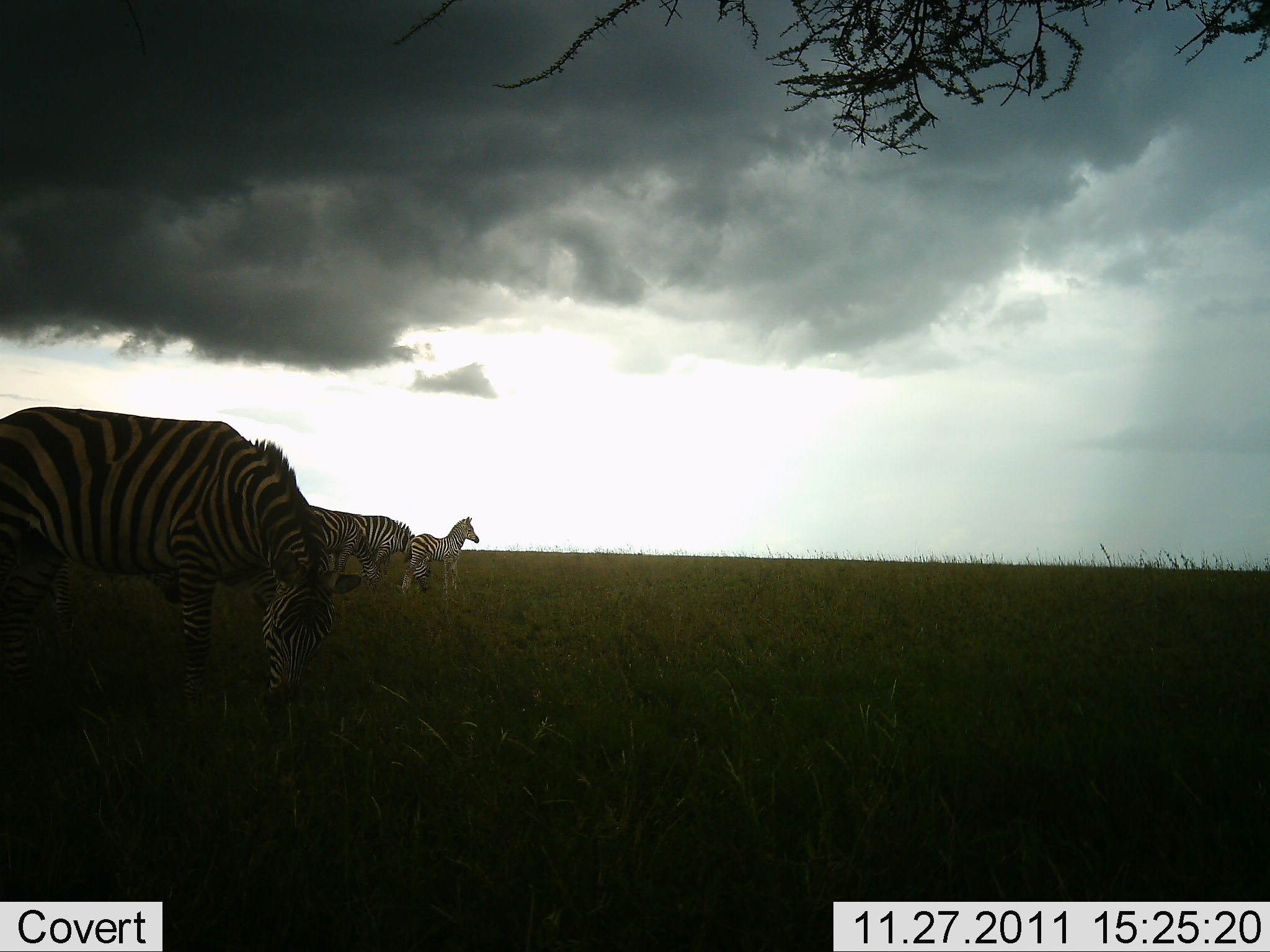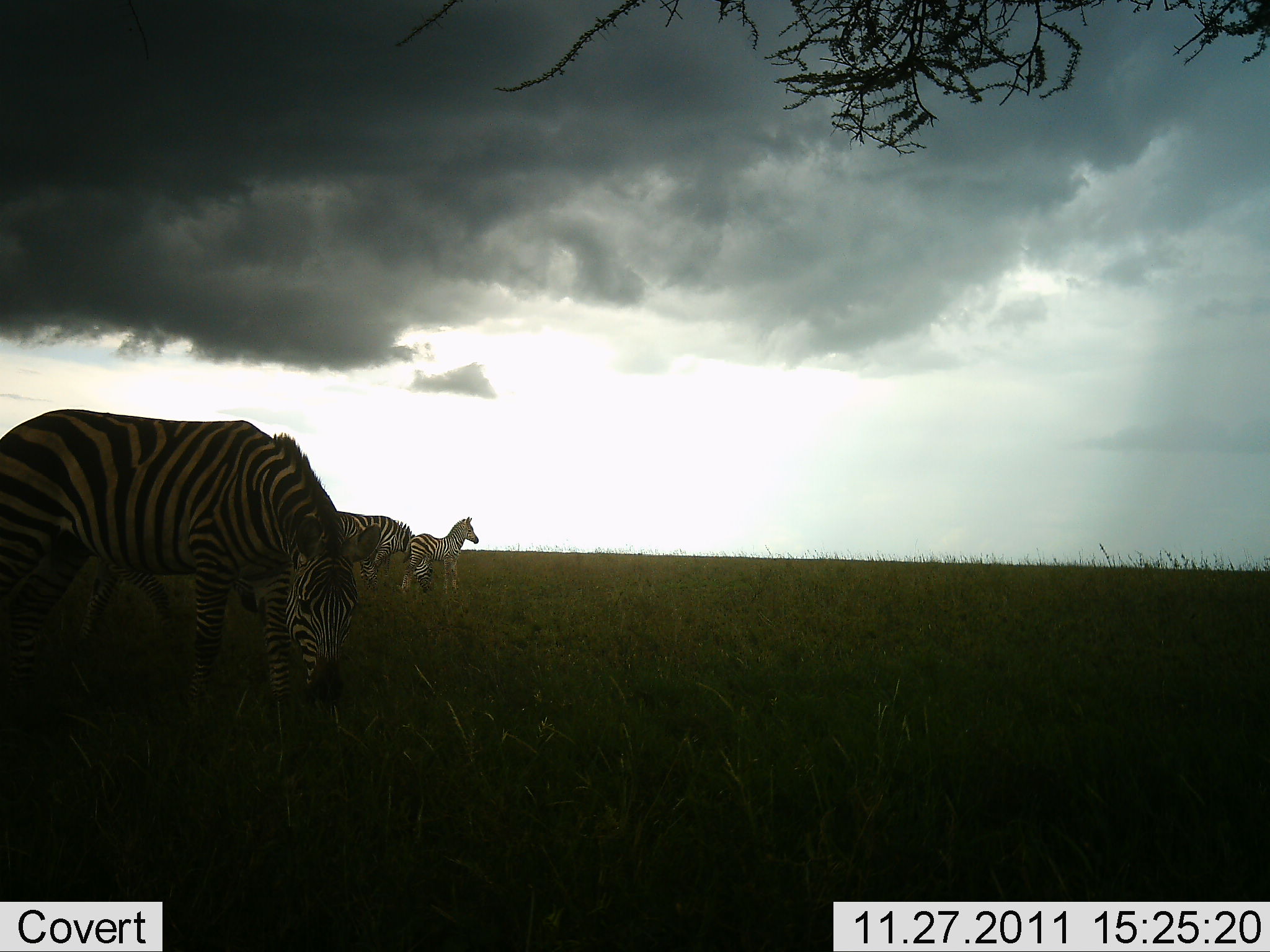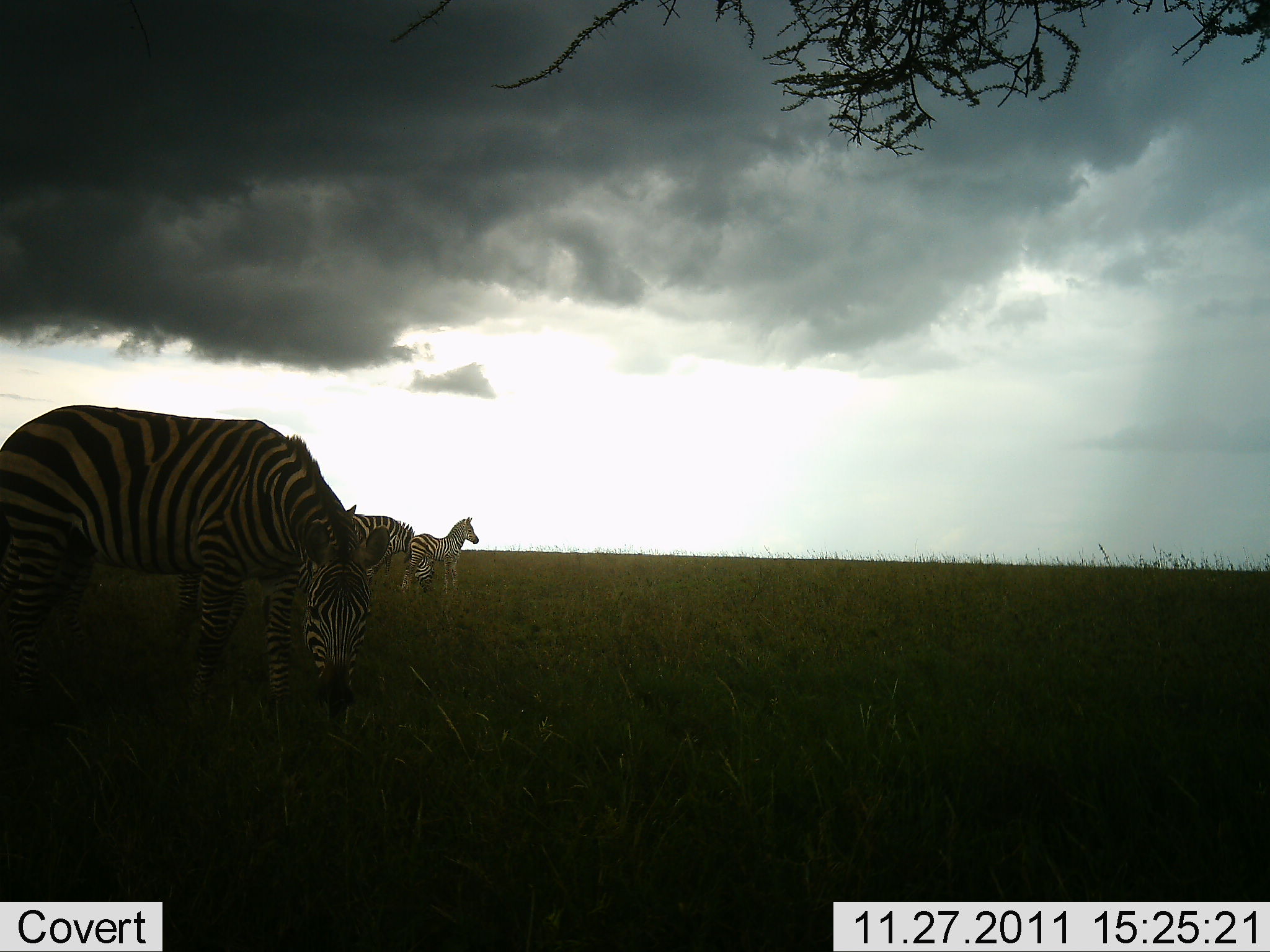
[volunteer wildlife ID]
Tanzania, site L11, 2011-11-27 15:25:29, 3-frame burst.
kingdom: Animalia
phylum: Chordata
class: Mammalia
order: Perissodactyla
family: Equidae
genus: Equus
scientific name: Equus quagga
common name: plains zebra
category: zebra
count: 3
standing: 69%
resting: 8%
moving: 8%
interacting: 0%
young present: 38%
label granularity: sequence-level